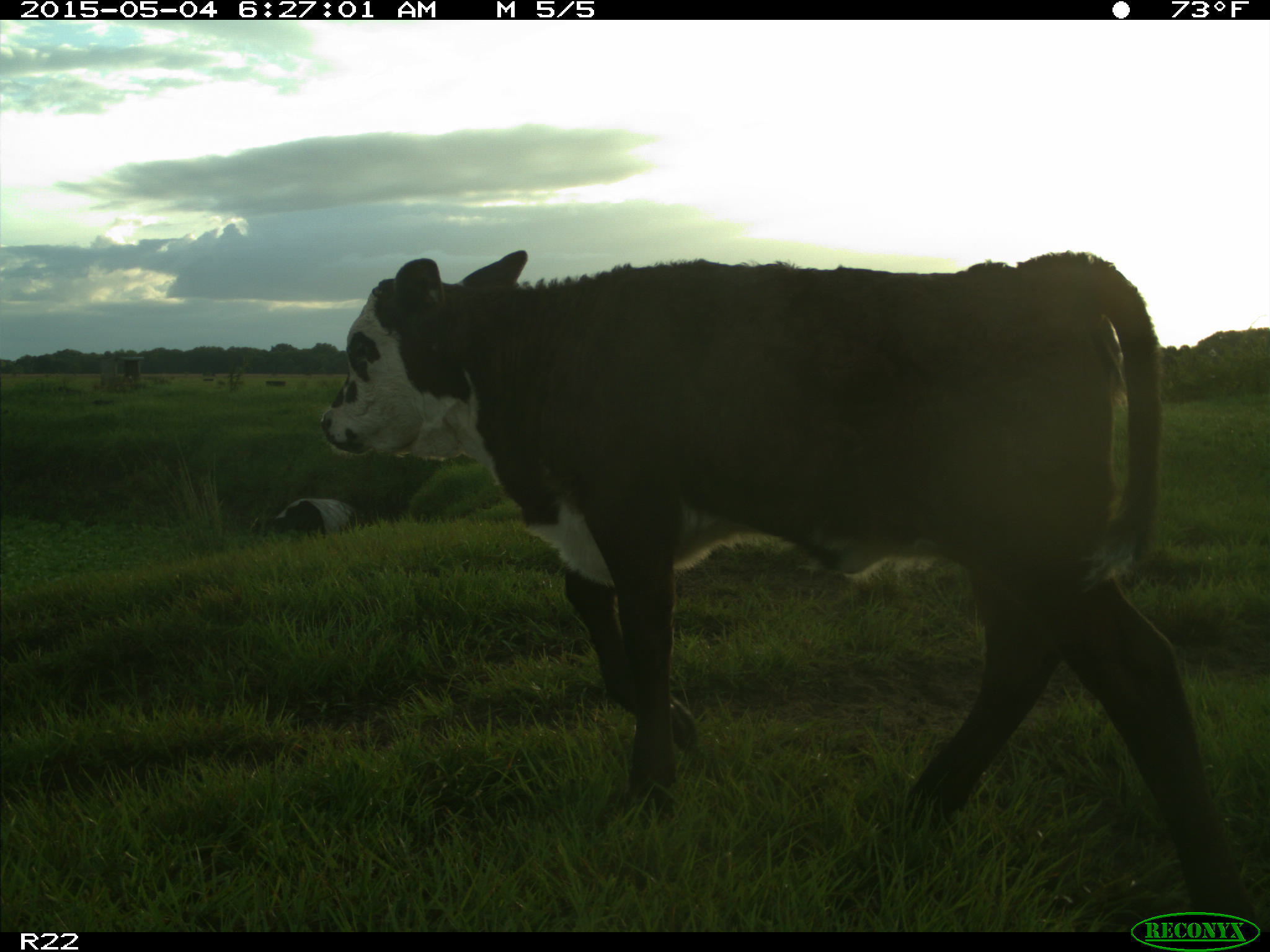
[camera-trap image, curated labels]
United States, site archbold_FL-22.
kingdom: Animalia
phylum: Chordata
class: Mammalia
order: Artiodactyla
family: Bovidae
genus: Bos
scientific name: Bos taurus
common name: domestic cow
Bos taurus (domestic cow).